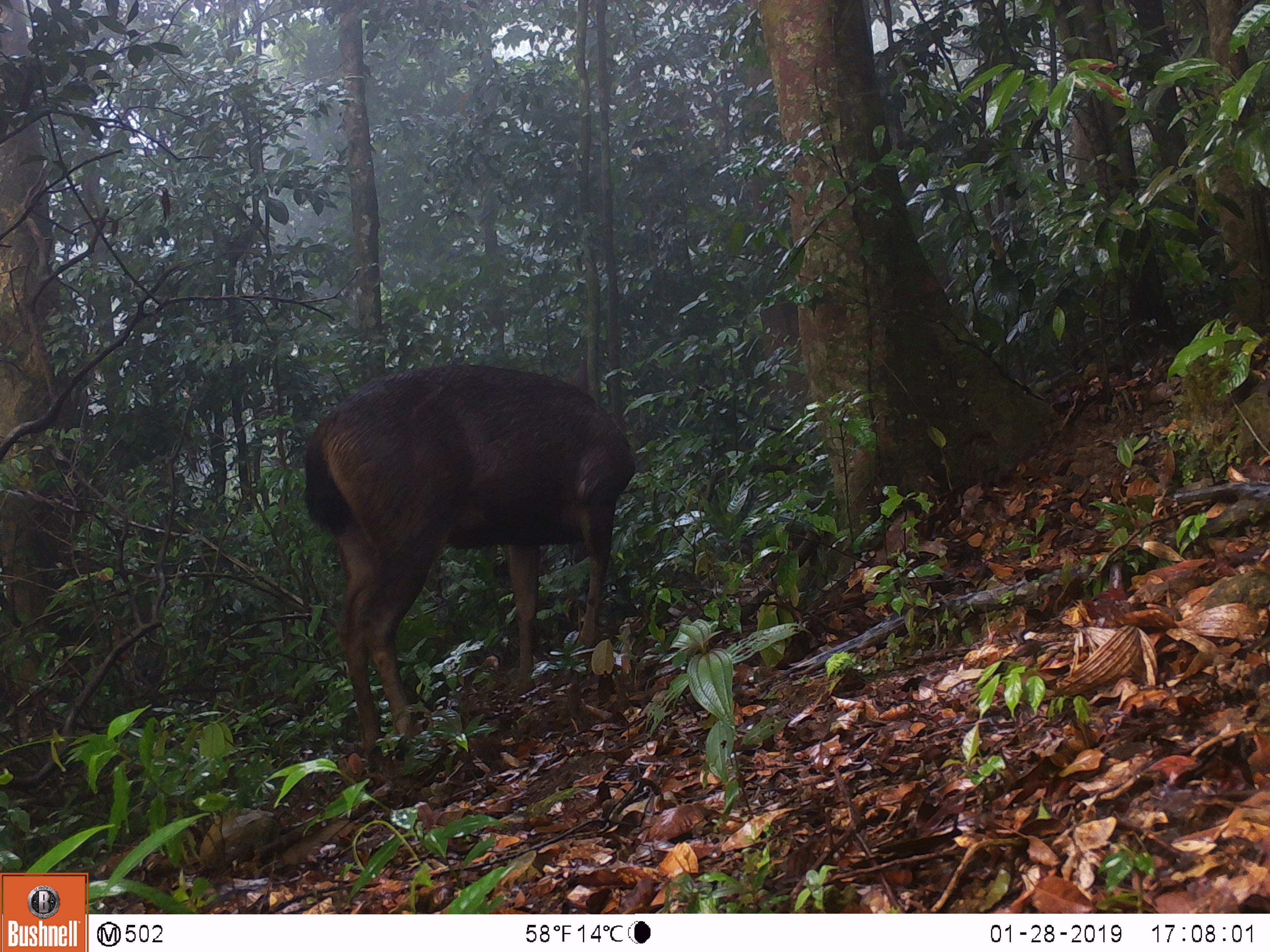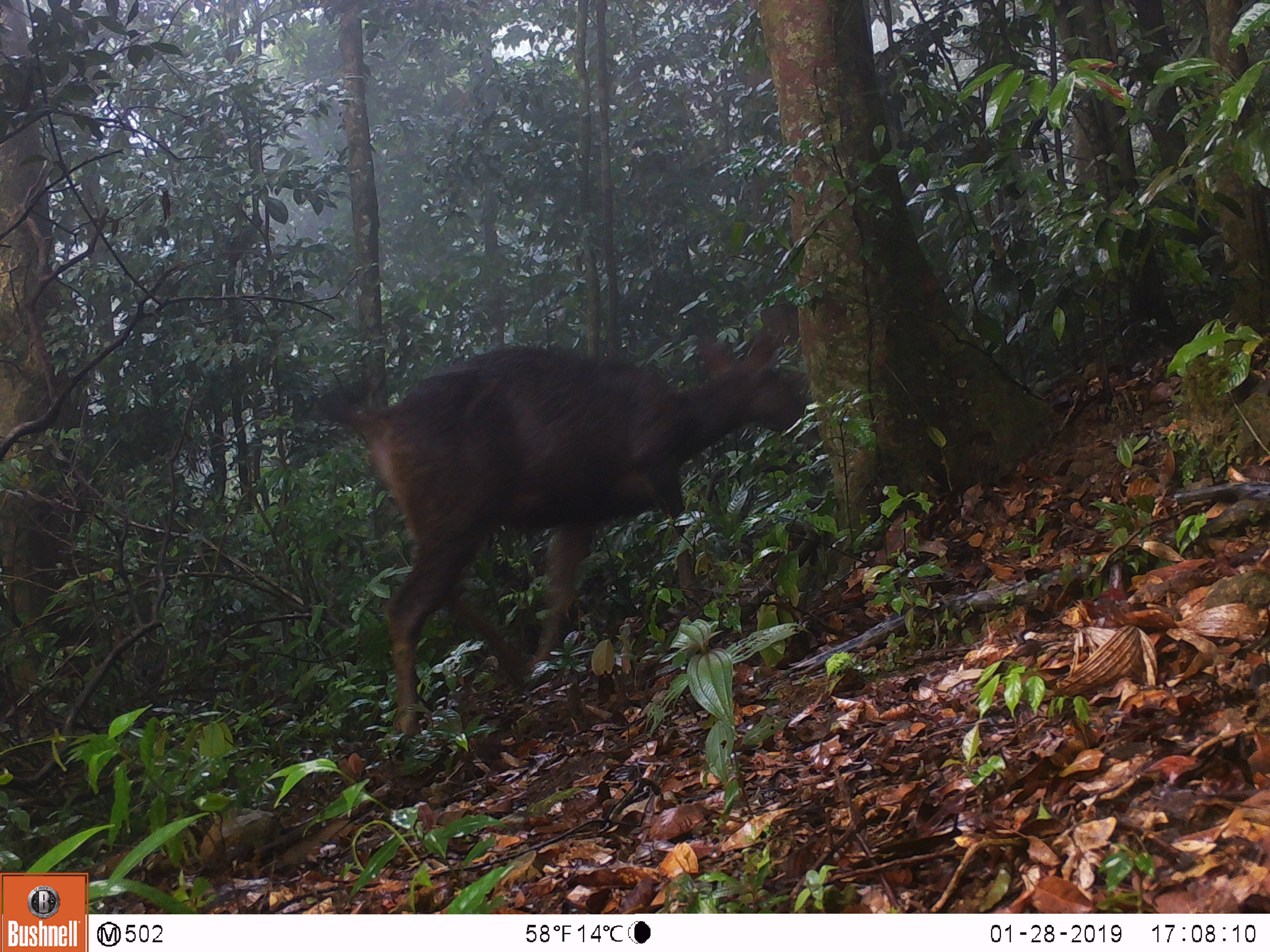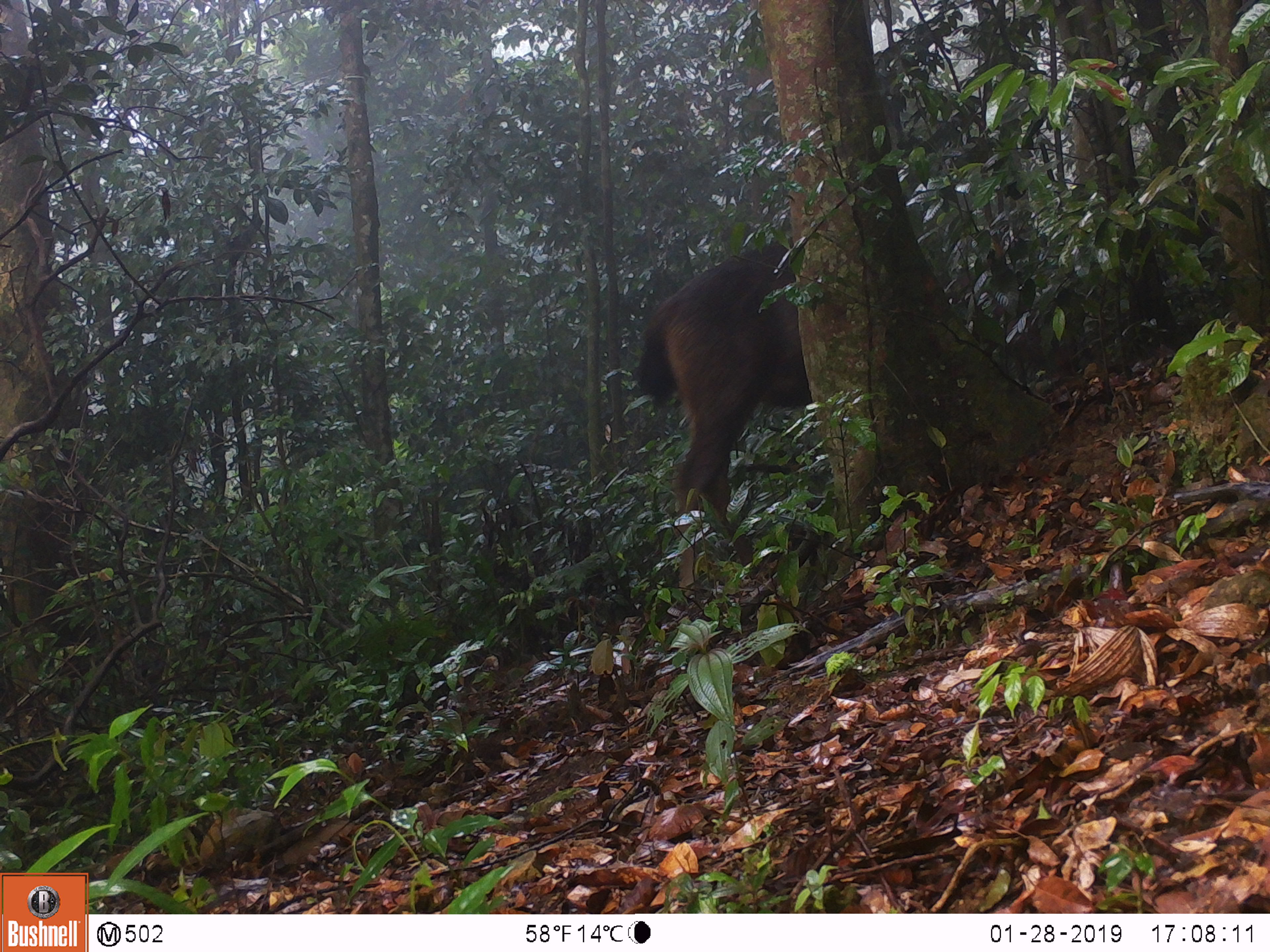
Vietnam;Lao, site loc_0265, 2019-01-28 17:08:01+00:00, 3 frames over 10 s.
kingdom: Animalia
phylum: Chordata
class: Mammalia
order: Artiodactyla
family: Cervidae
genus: Rusa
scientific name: Rusa unicolor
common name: sambar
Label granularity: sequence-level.